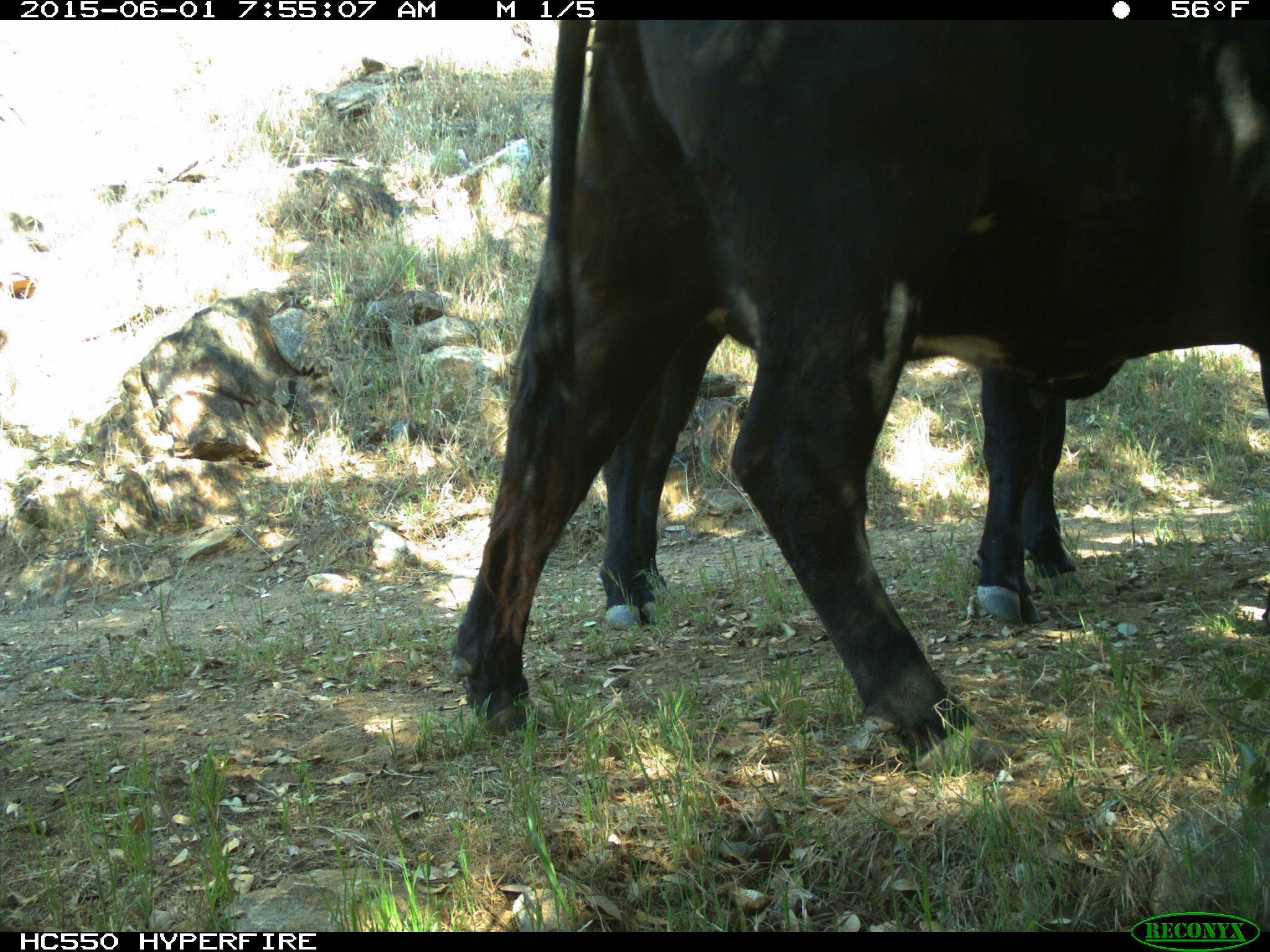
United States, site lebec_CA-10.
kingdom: Animalia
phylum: Chordata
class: Mammalia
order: Artiodactyla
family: Bovidae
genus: Bos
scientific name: Bos taurus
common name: domestic cow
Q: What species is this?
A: Bos taurus (domestic cow).